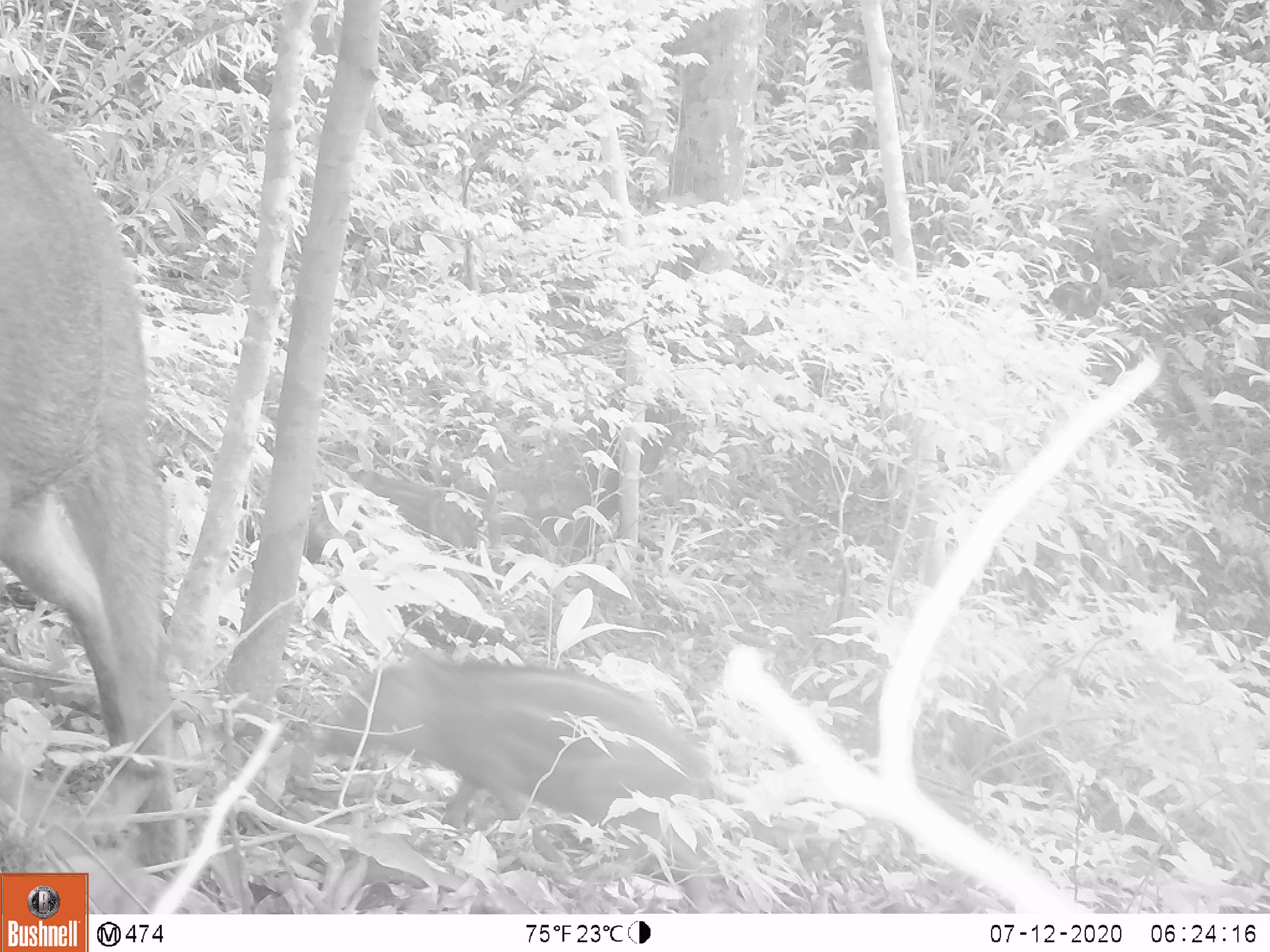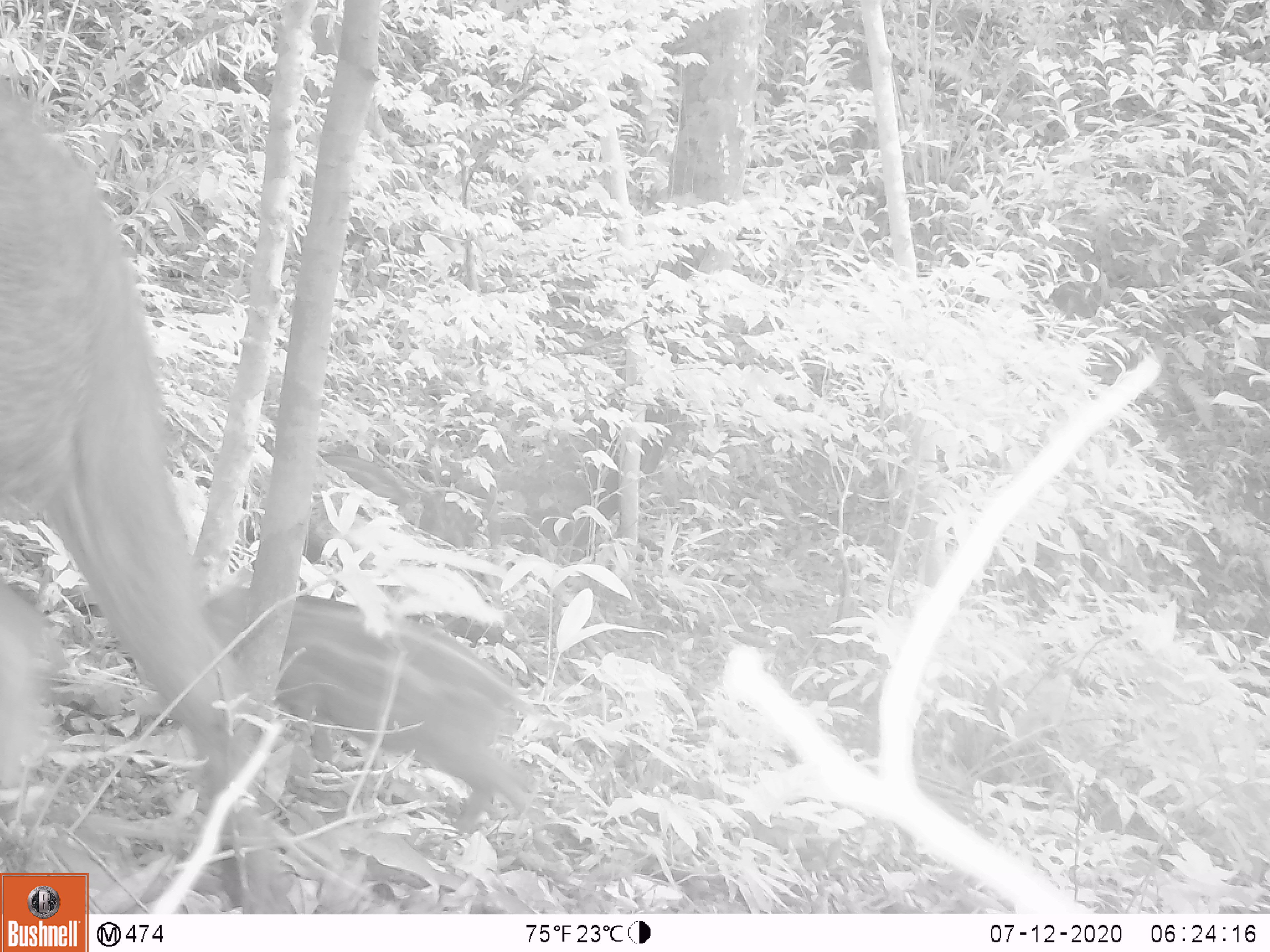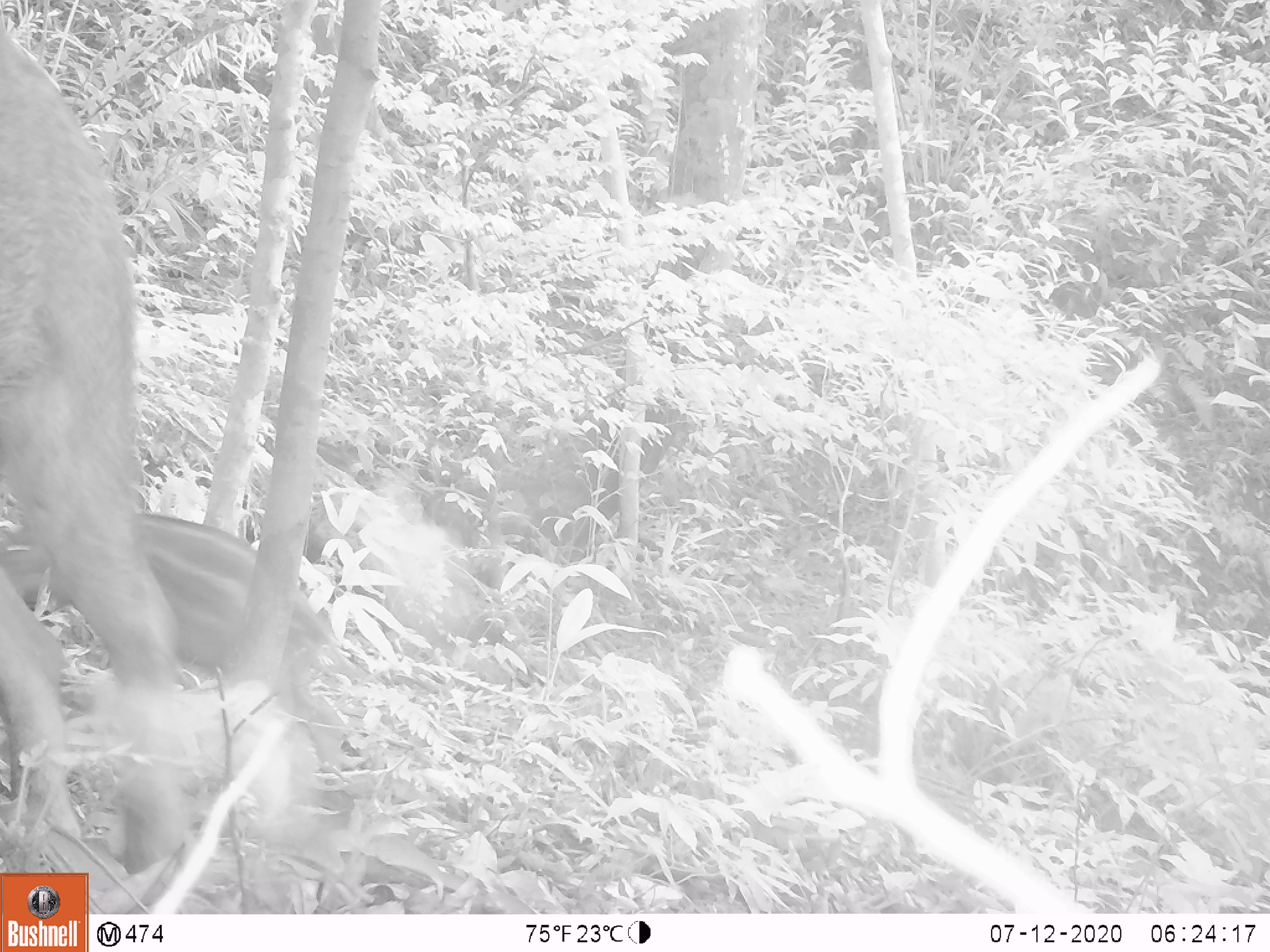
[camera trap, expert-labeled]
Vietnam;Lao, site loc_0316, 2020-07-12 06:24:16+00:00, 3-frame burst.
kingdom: Animalia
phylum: Chordata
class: Mammalia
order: Artiodactyla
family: Suidae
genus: Sus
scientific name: Sus scrofa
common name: eurasian wild pig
Eurasian wild pig (Sus scrofa). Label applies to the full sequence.